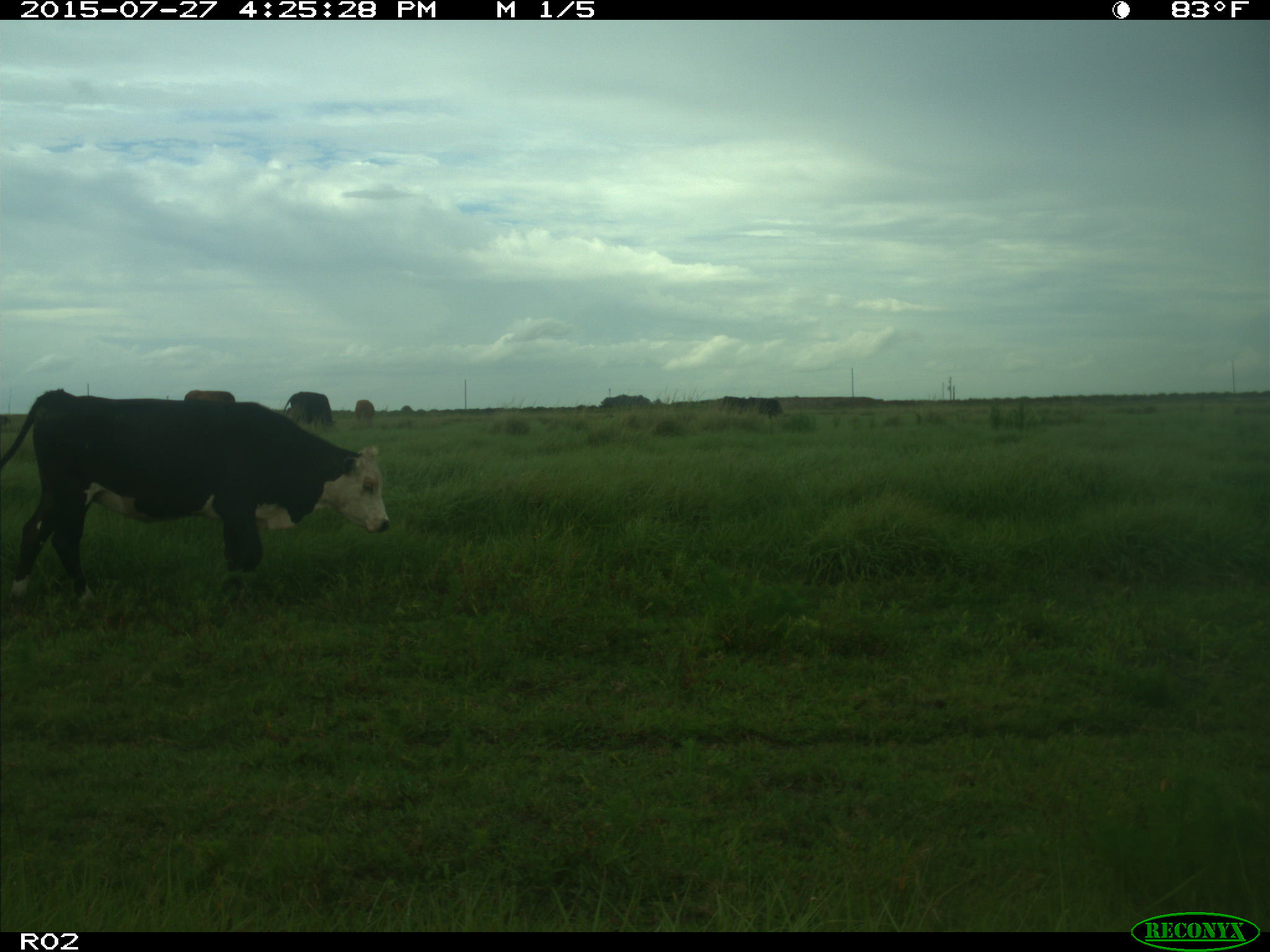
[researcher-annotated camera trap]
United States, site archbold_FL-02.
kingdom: Animalia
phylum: Chordata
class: Mammalia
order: Artiodactyla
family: Bovidae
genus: Bos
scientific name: Bos taurus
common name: domestic cow